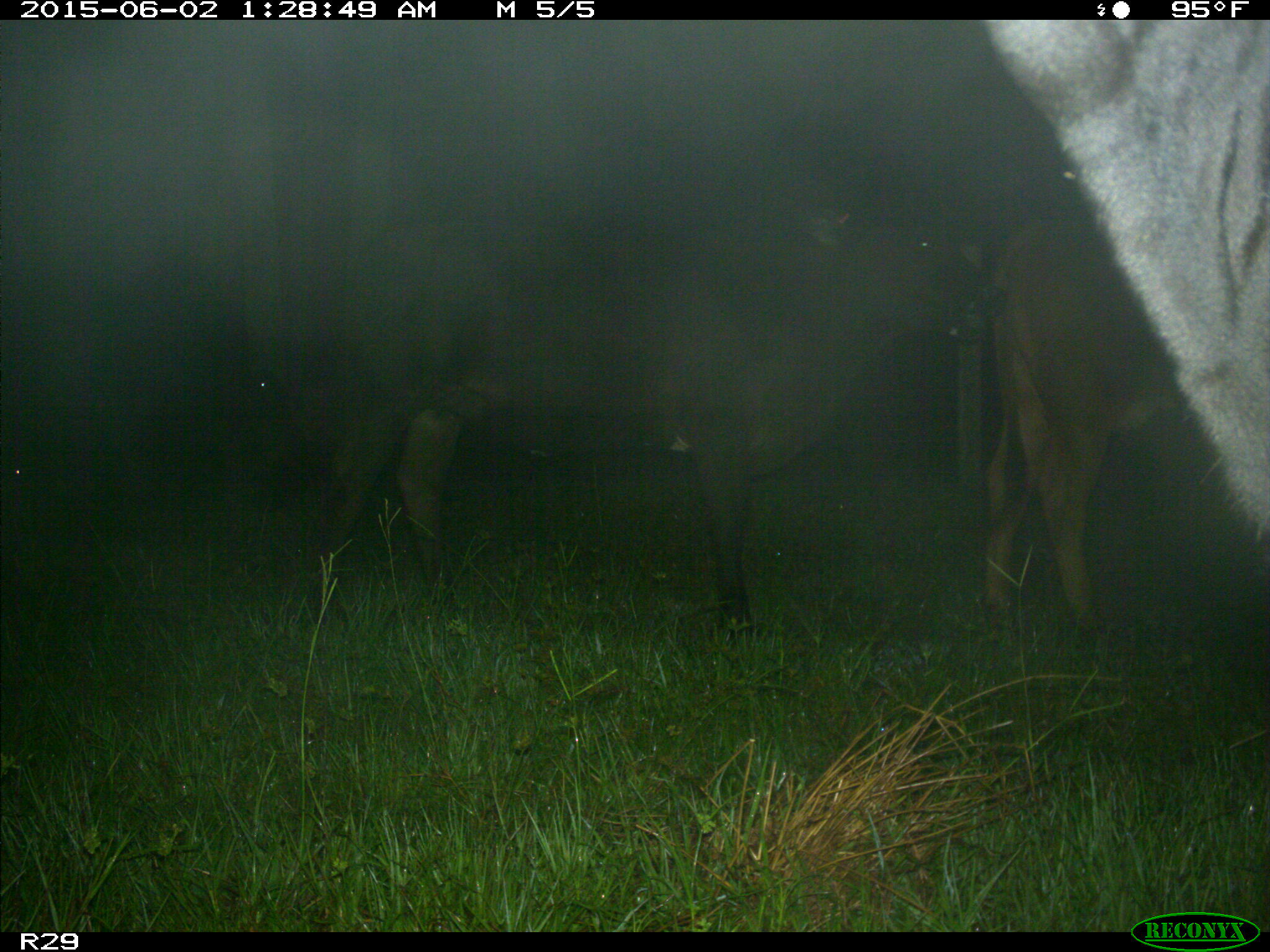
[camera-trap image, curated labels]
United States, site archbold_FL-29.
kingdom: Animalia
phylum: Chordata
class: Mammalia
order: Artiodactyla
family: Bovidae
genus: Bos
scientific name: Bos taurus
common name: domestic cow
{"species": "Bos taurus (domestic cow)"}